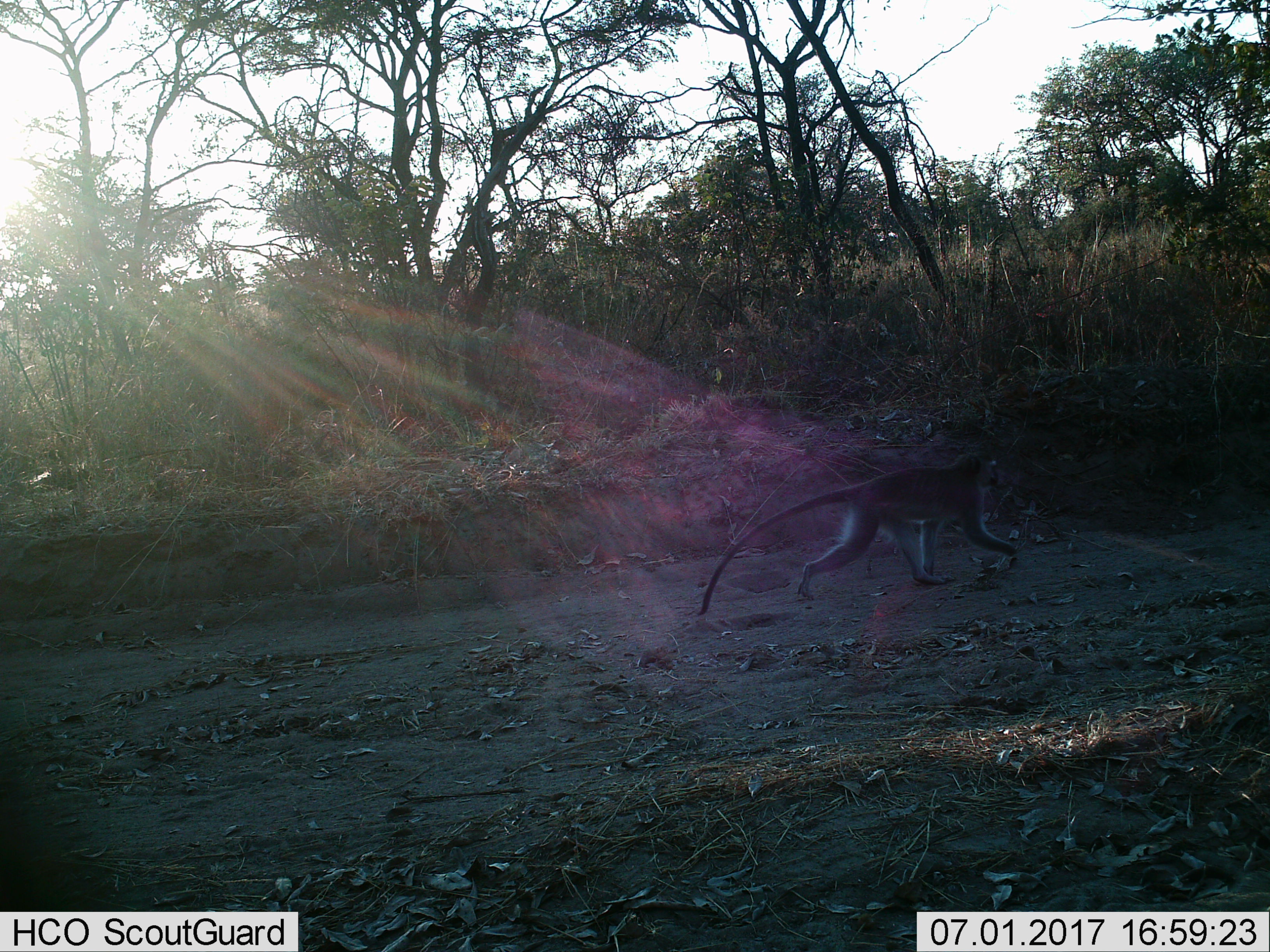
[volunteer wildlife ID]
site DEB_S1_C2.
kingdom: Animalia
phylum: Chordata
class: Mammalia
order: Primates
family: Cercopithecidae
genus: Chlorocebus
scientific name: Chlorocebus pygerythrus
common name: vervet monkey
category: monkeyvervet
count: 1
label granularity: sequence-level